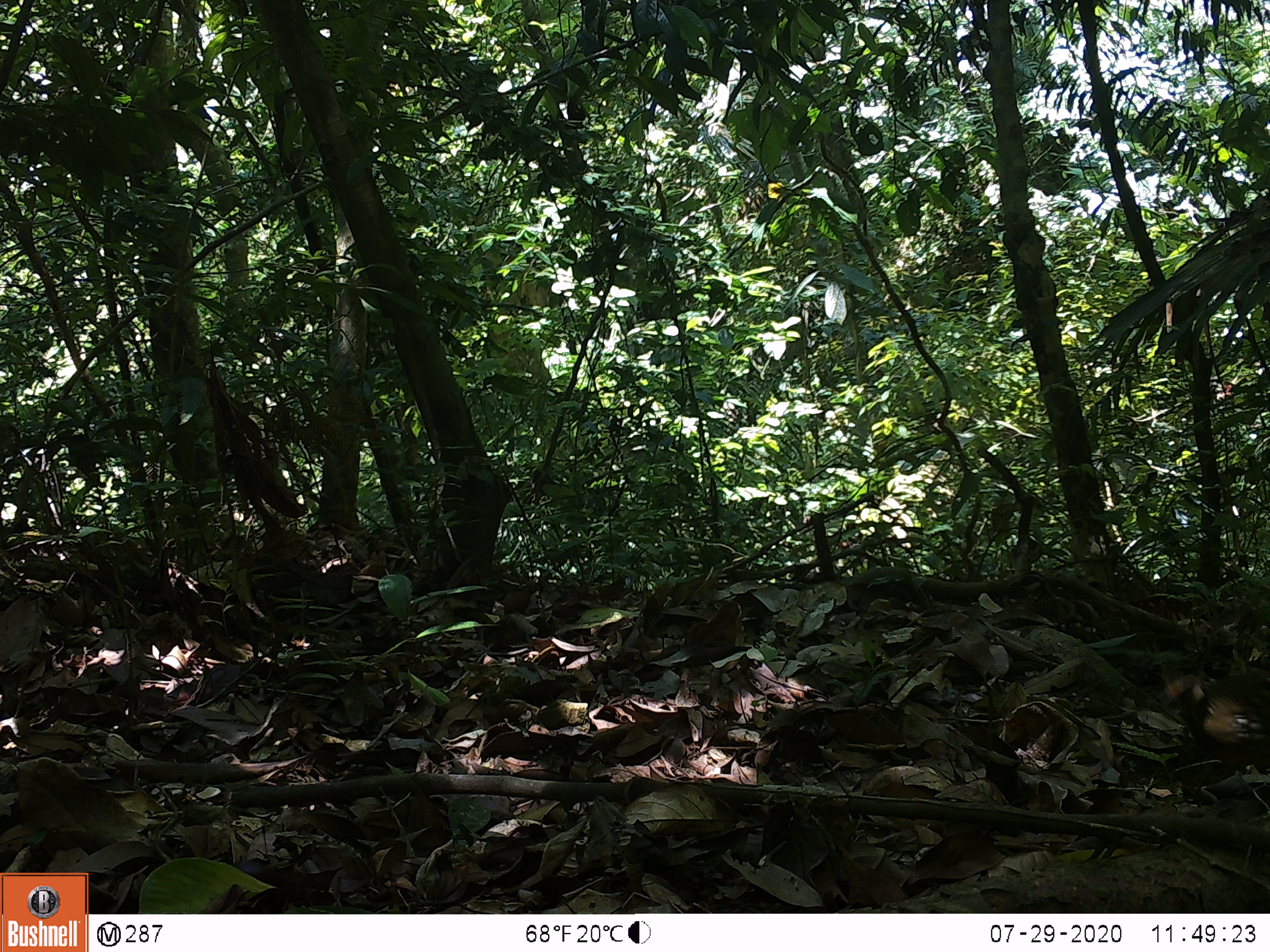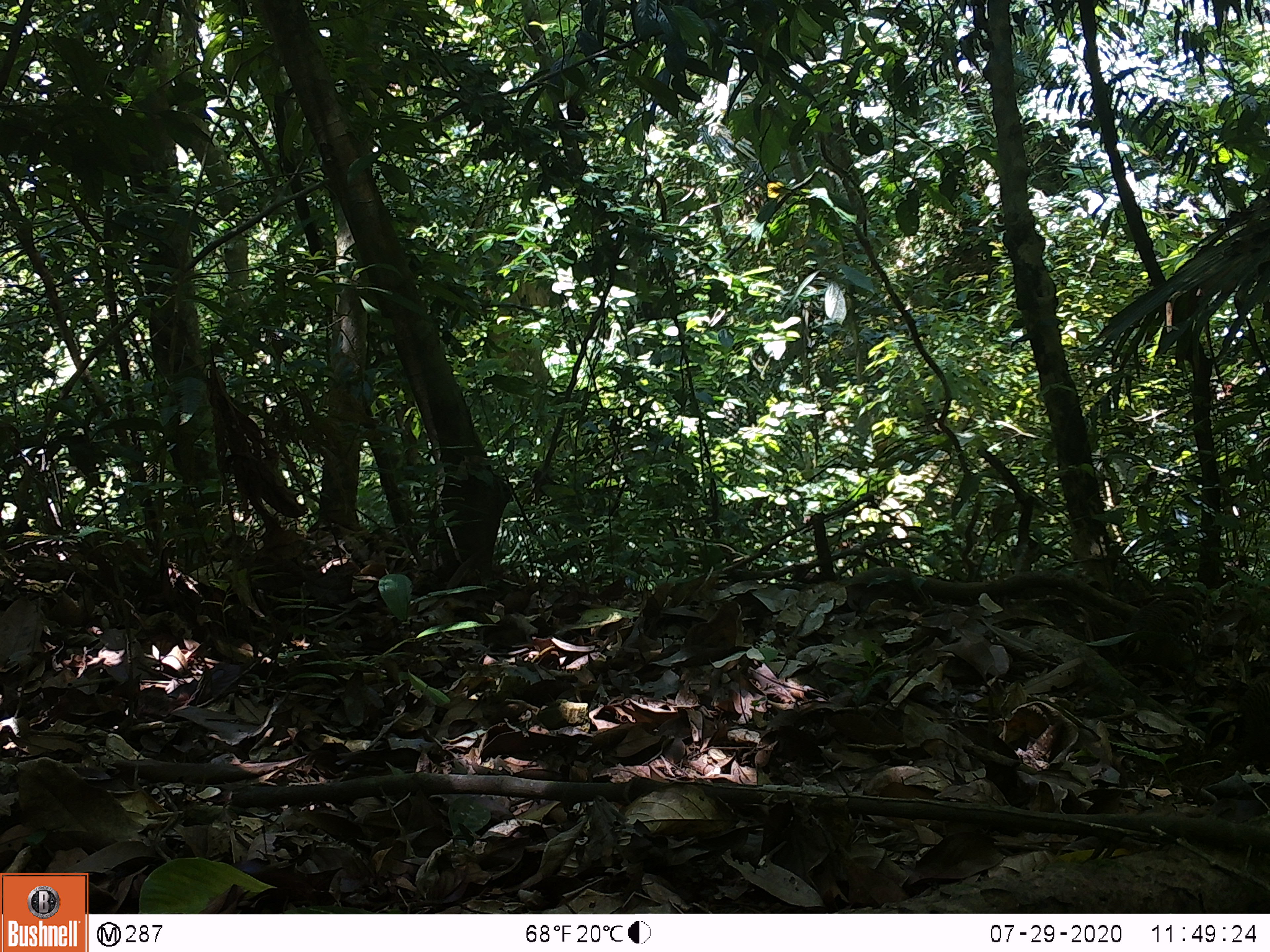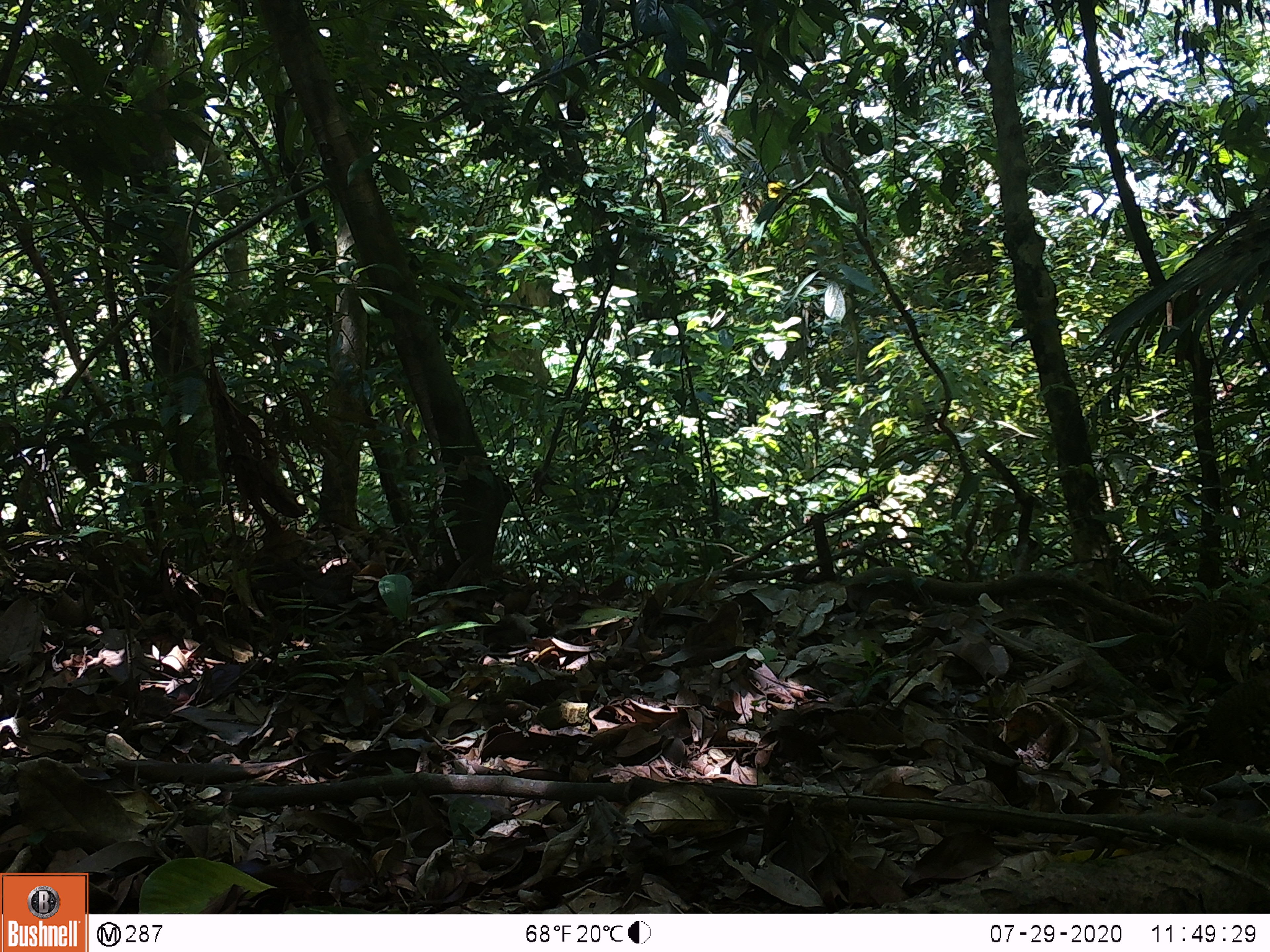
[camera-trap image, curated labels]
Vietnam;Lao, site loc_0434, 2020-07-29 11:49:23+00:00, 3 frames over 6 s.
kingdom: Animalia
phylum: Chordata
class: Aves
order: Galliformes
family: Phasianidae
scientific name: Phasianidae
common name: partridge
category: unidentified partridge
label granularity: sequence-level